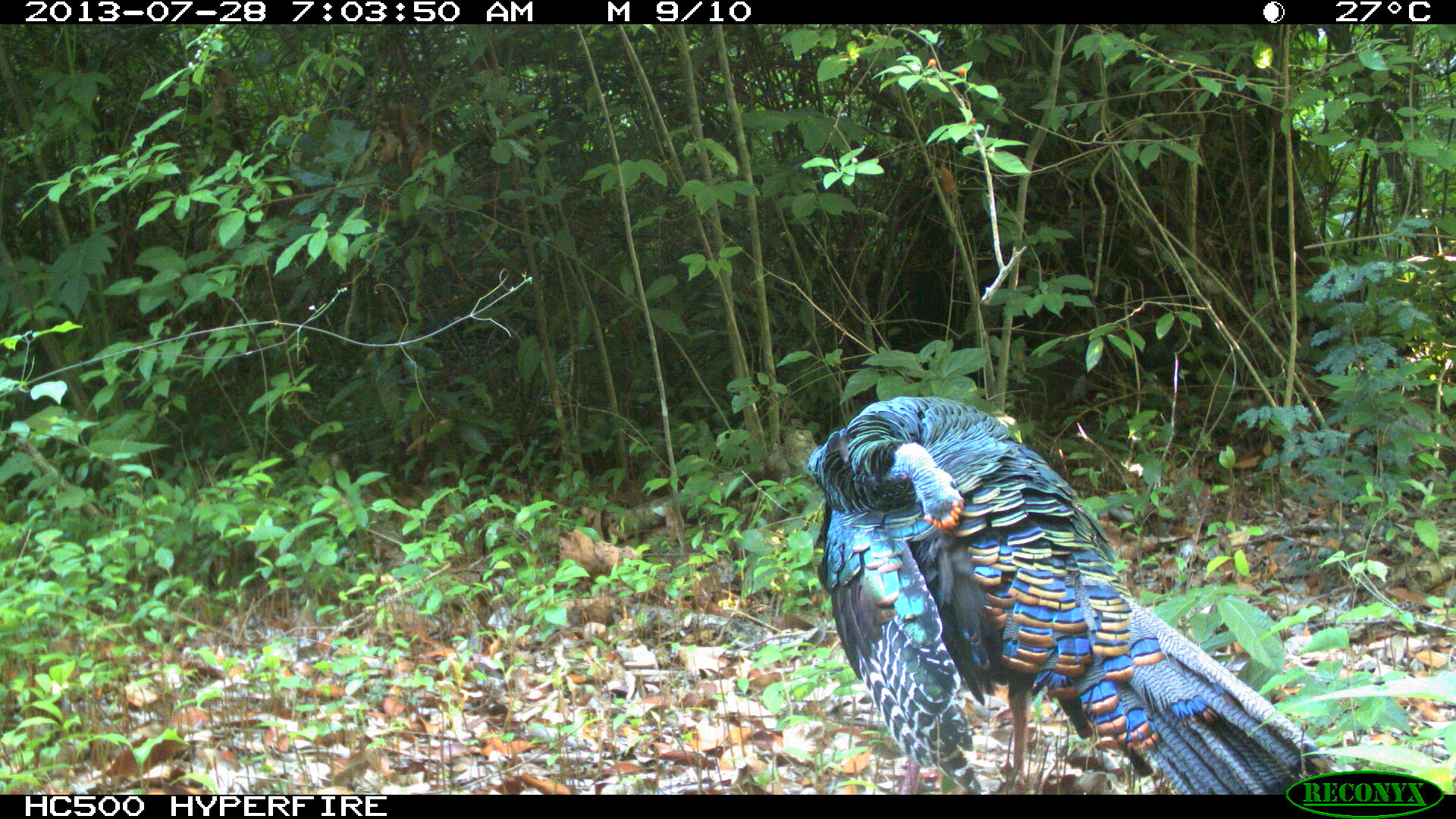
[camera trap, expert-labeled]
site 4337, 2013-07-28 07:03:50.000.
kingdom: Animalia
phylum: Chordata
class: Aves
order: Galliformes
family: Phasianidae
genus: Meleagris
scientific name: Meleagris ocellata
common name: ocellated turkey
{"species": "Meleagris ocellata (ocellated turkey)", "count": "1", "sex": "male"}